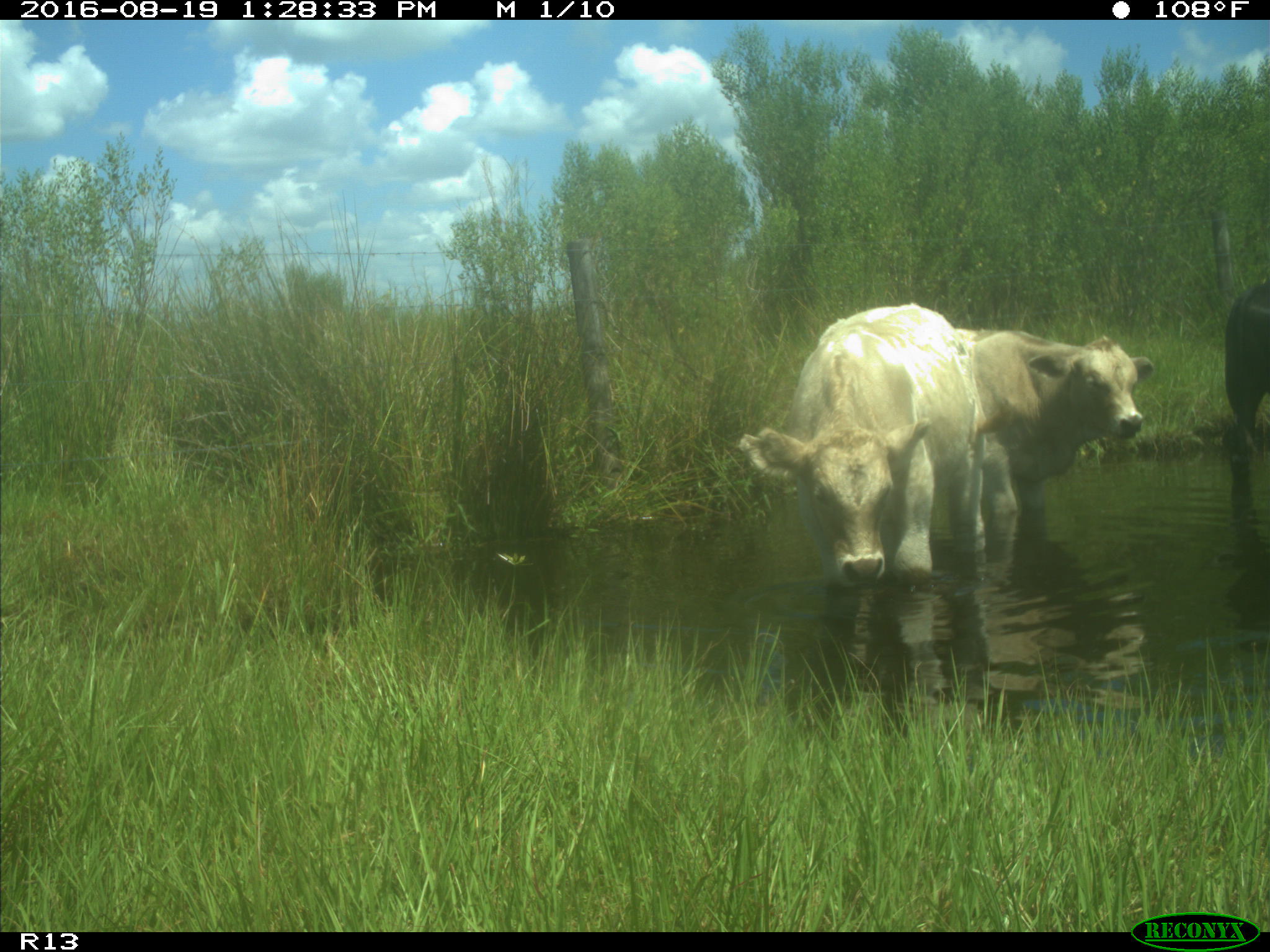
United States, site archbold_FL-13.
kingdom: Animalia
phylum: Chordata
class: Mammalia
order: Artiodactyla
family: Bovidae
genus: Bos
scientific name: Bos taurus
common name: domestic cow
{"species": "Bos taurus (domestic cow)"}